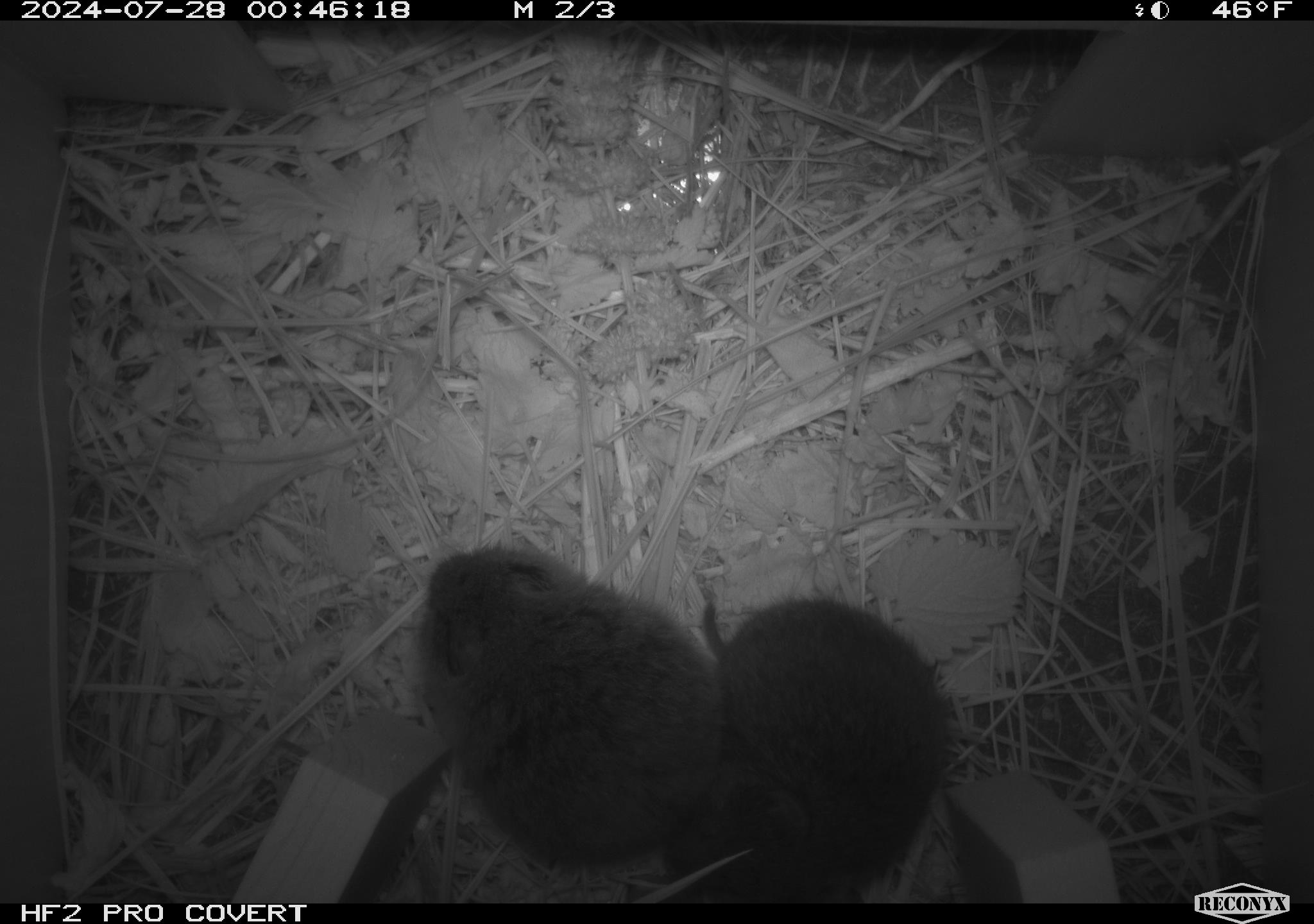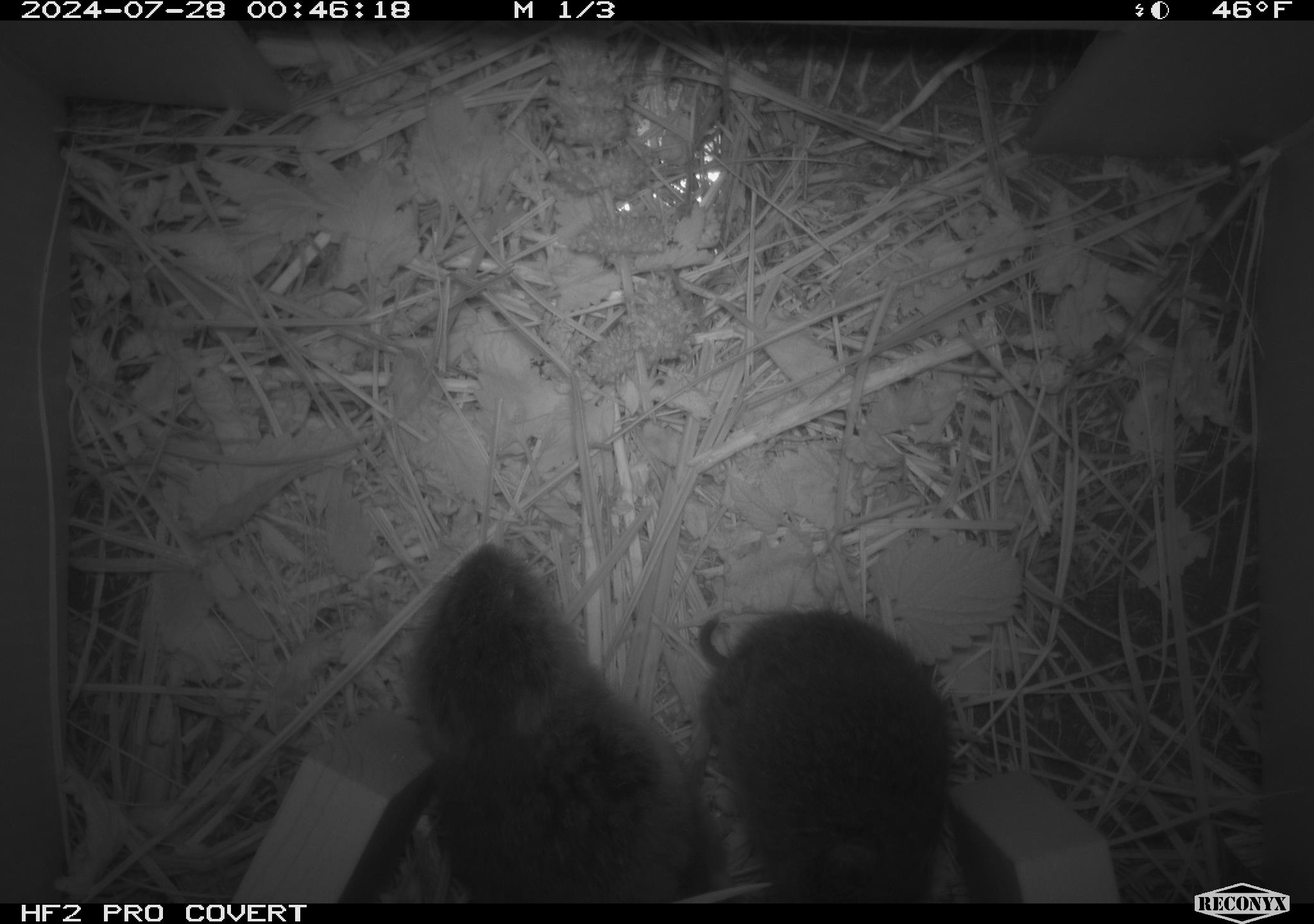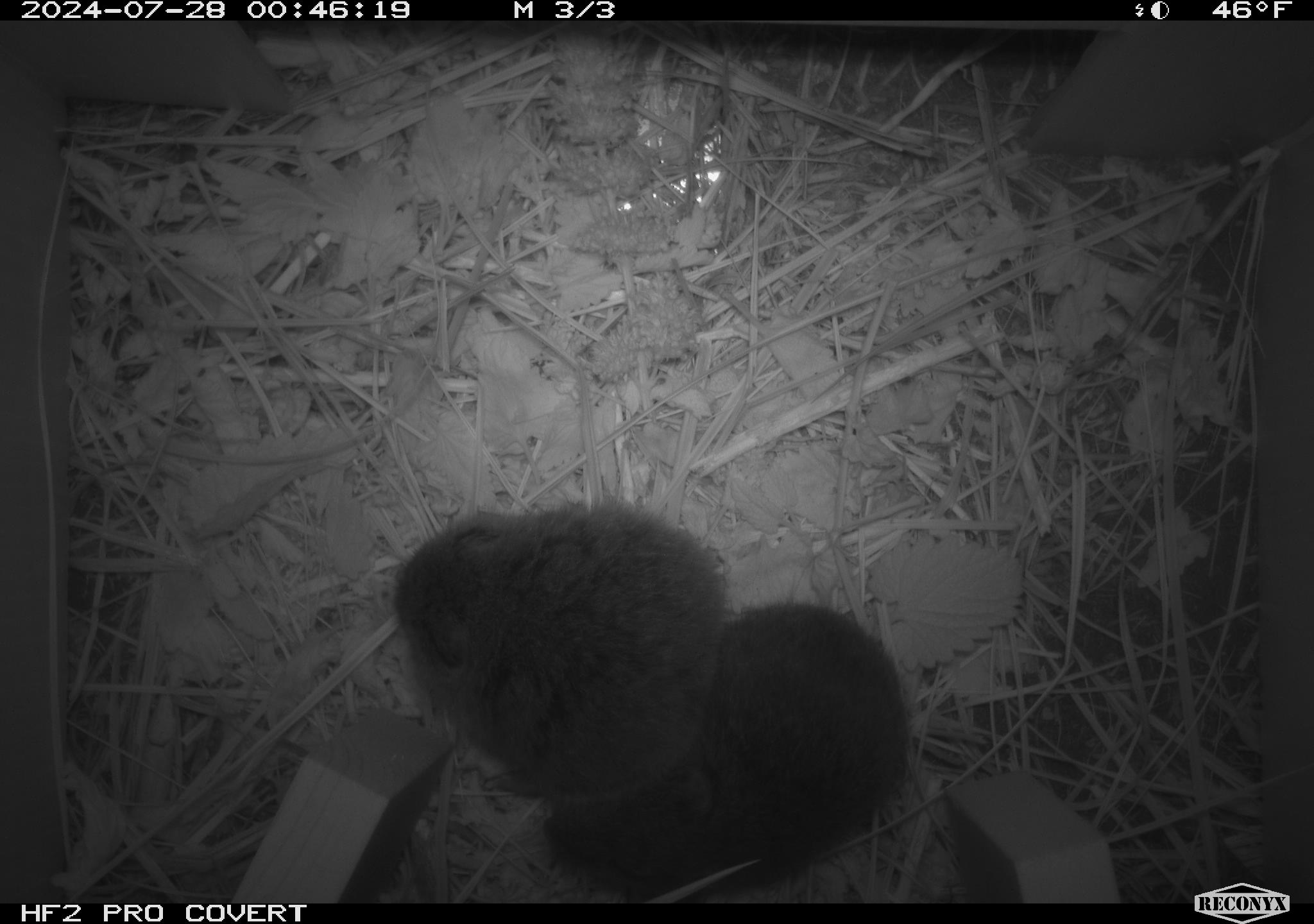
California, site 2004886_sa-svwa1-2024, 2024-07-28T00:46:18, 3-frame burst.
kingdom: Animalia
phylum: Chordata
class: Mammalia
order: Rodentia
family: Cricetidae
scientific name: Arvicolinae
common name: voles, lemmings, and muskrats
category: arvicolinae subfamily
Arvicolinae subfamily (voles, lemmings, and muskrats) (Arvicolinae).